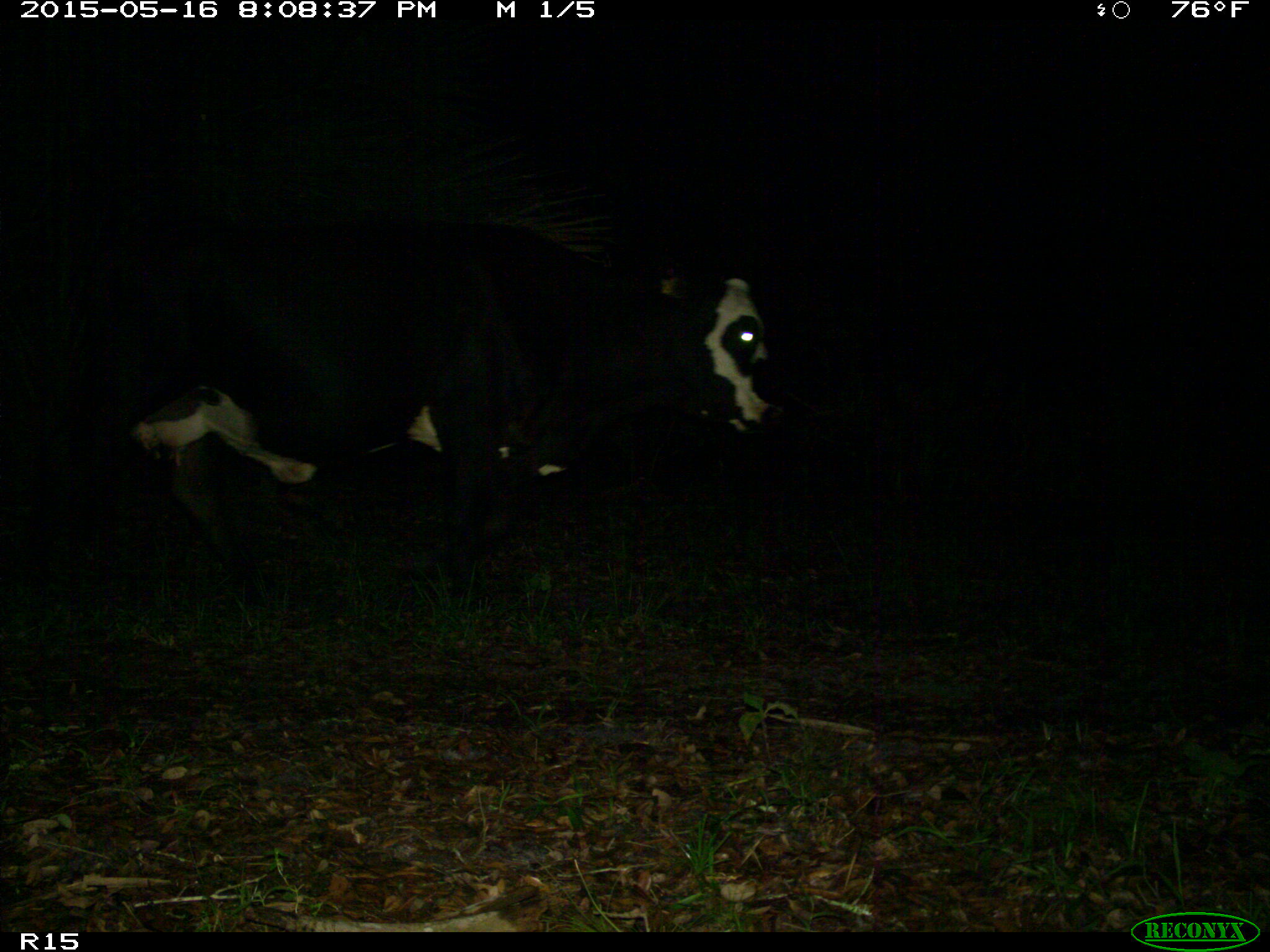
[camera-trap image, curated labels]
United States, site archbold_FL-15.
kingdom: Animalia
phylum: Chordata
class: Mammalia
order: Artiodactyla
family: Bovidae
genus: Bos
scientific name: Bos taurus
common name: domestic cow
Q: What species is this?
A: Bos taurus (domestic cow).